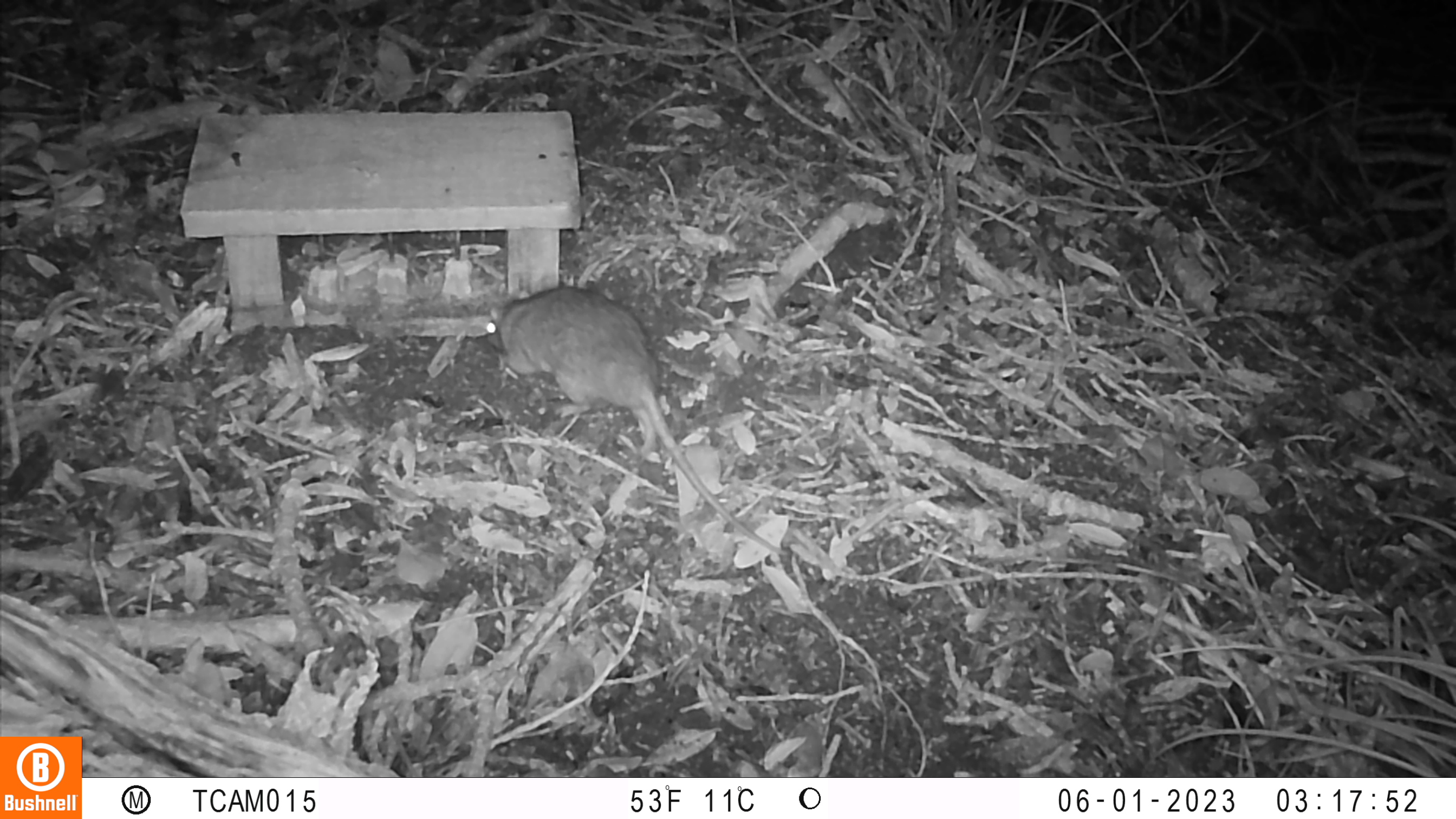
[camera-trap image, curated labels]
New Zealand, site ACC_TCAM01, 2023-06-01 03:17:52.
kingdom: Animalia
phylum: Chordata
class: Mammalia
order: Rodentia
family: Muridae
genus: Rattus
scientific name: Rattus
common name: rat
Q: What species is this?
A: Rat (Rattus).